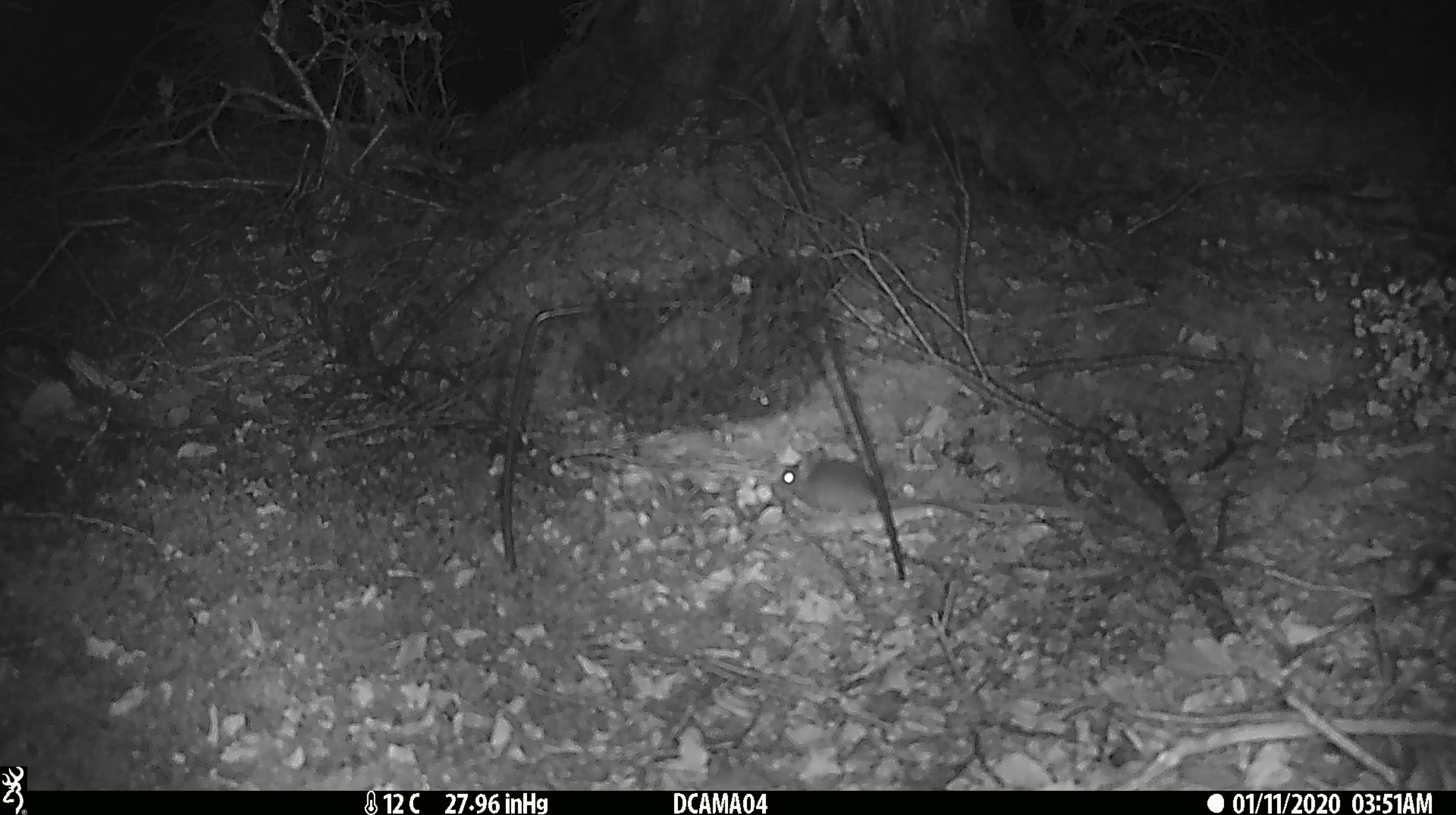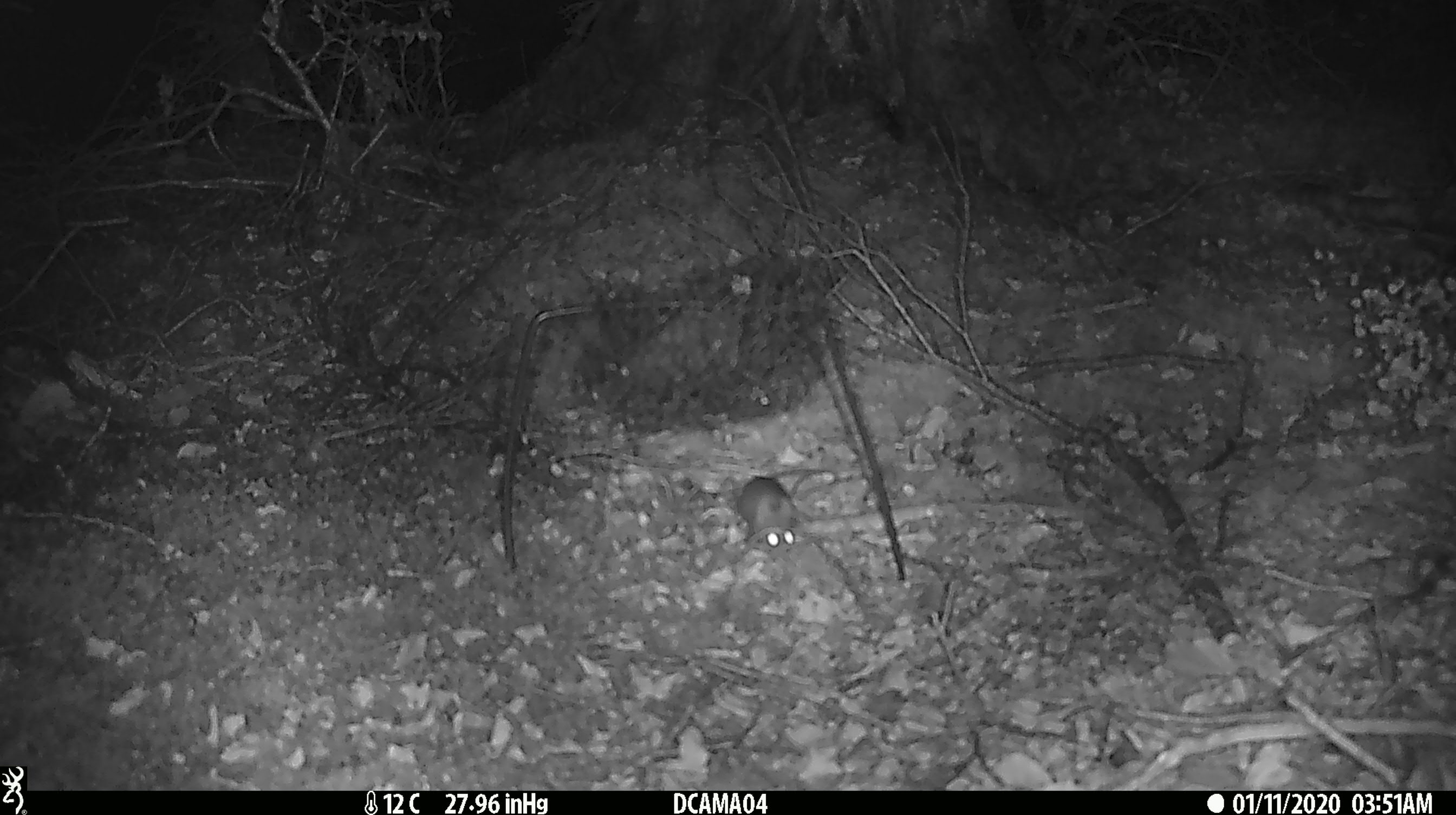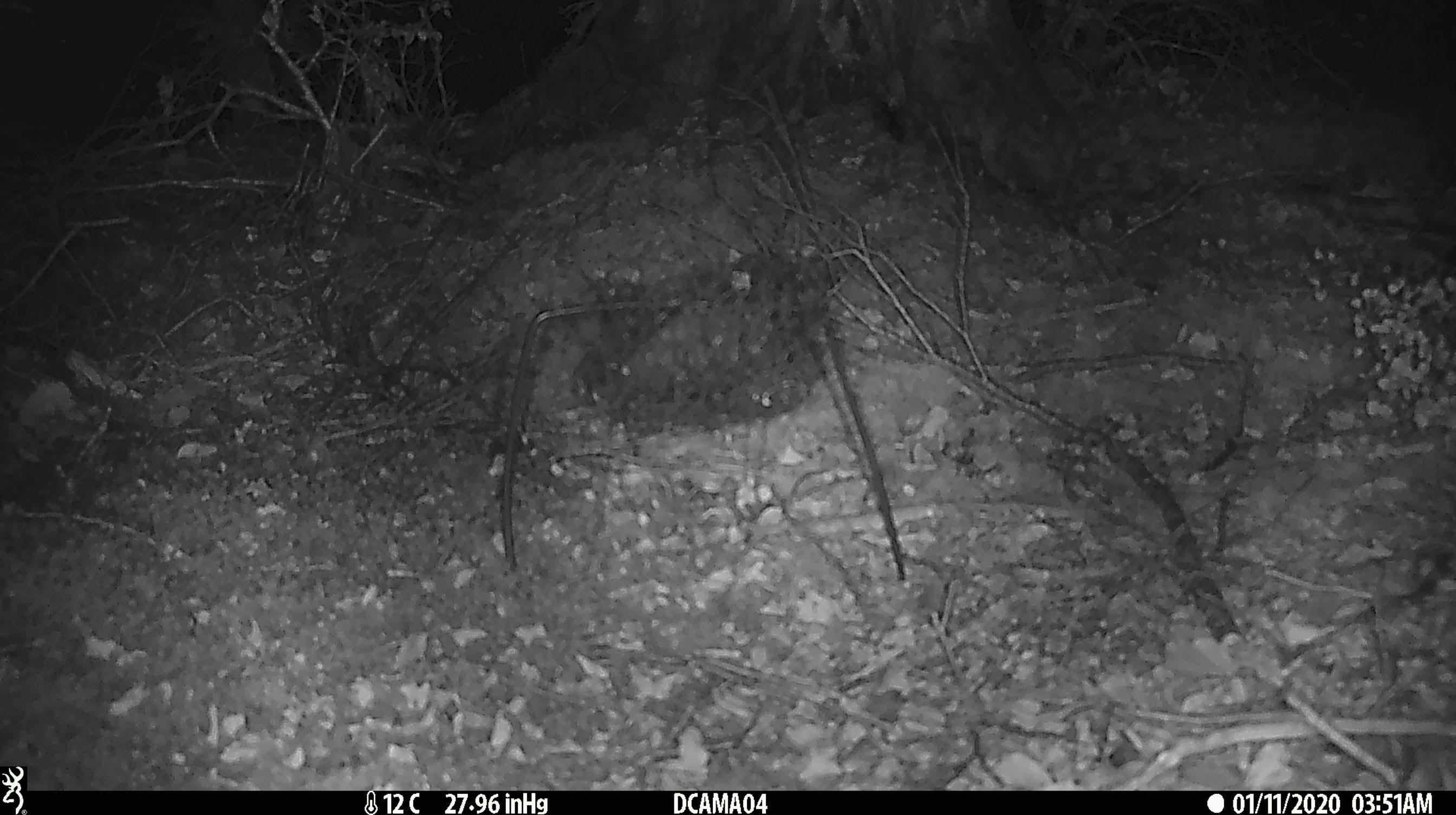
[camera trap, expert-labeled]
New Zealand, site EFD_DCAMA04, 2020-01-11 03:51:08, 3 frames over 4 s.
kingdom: Animalia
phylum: Chordata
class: Mammalia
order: Rodentia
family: Muridae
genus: Mus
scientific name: Mus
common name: mouse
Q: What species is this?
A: Mouse (Mus).